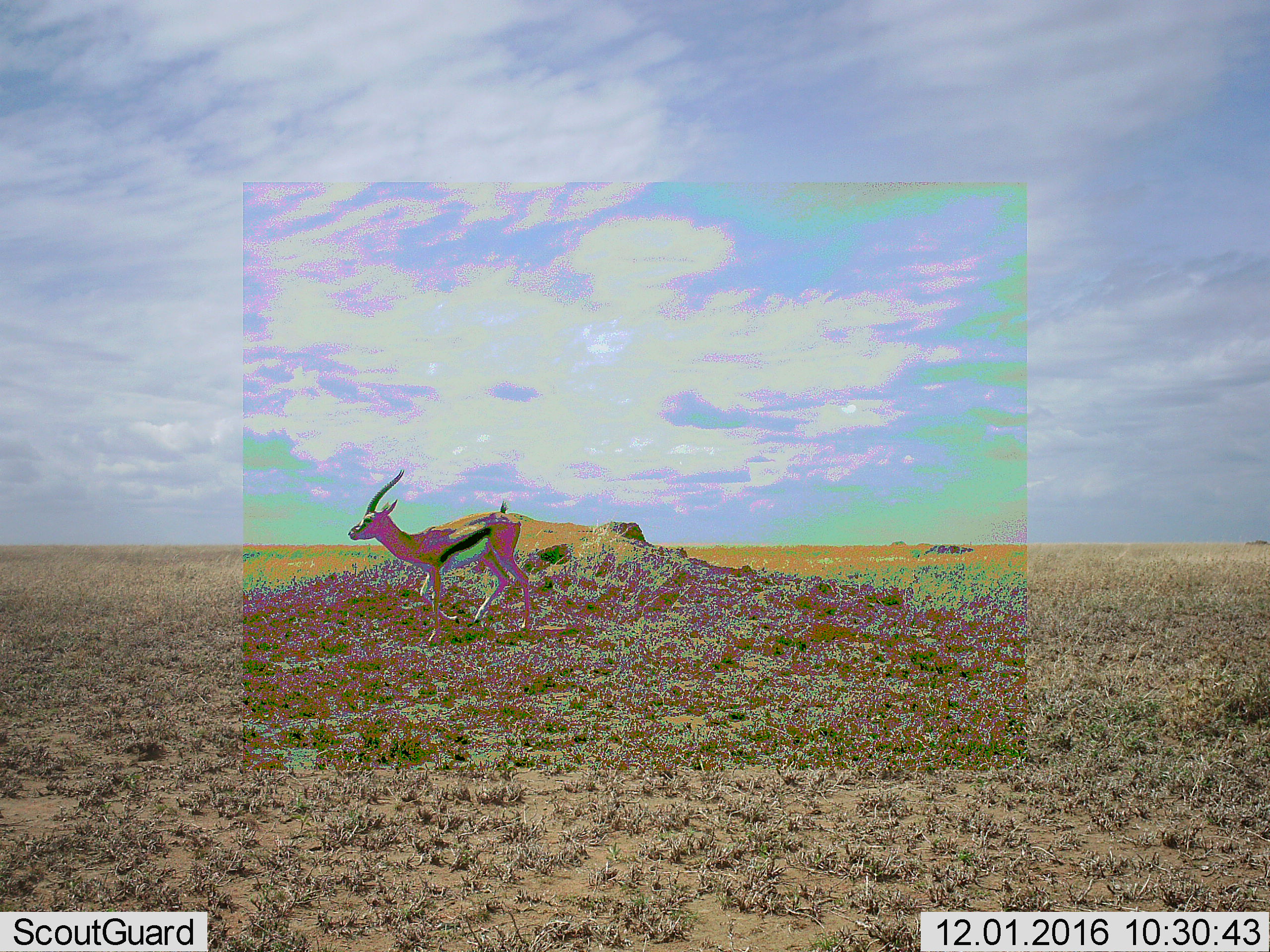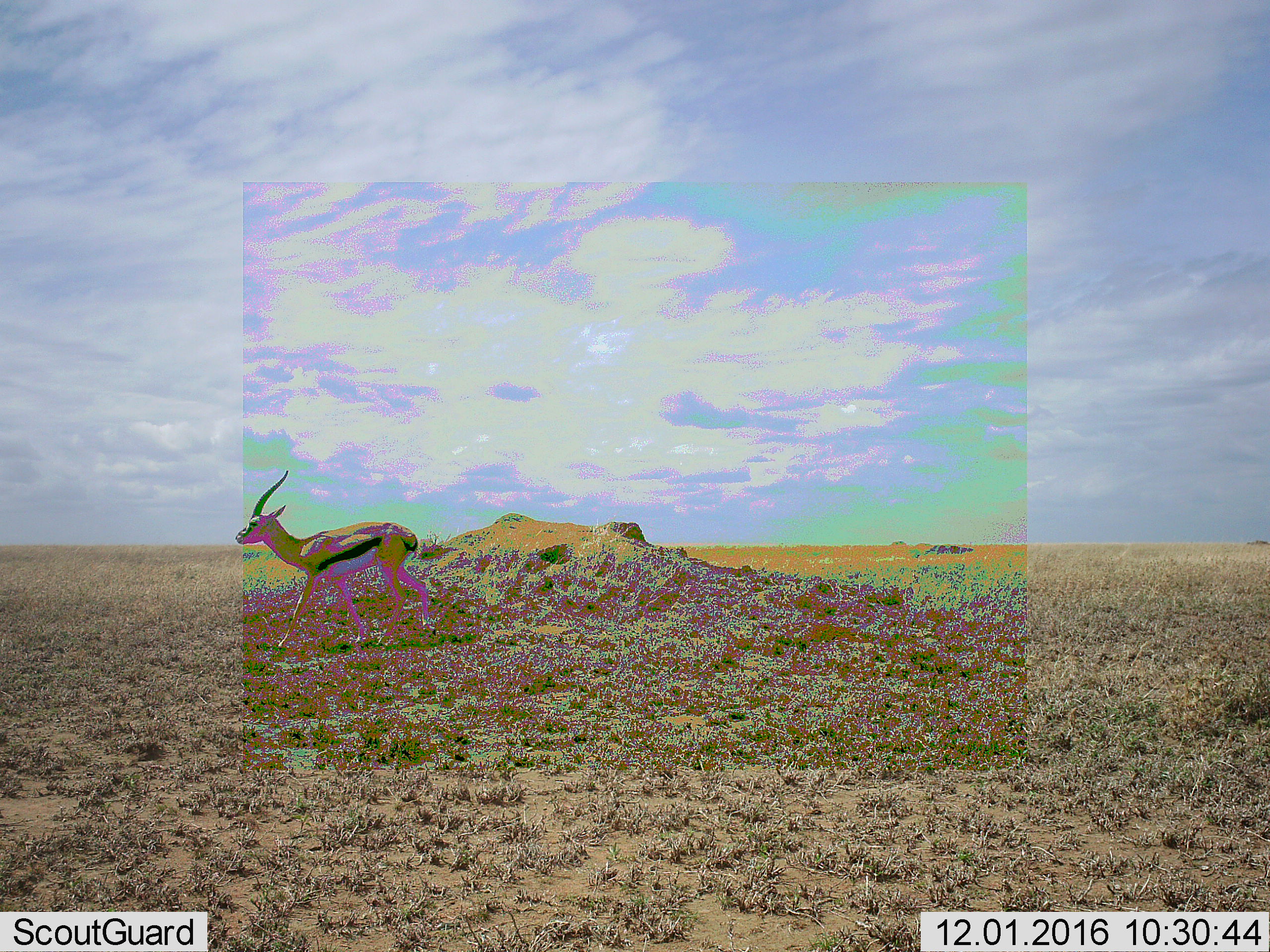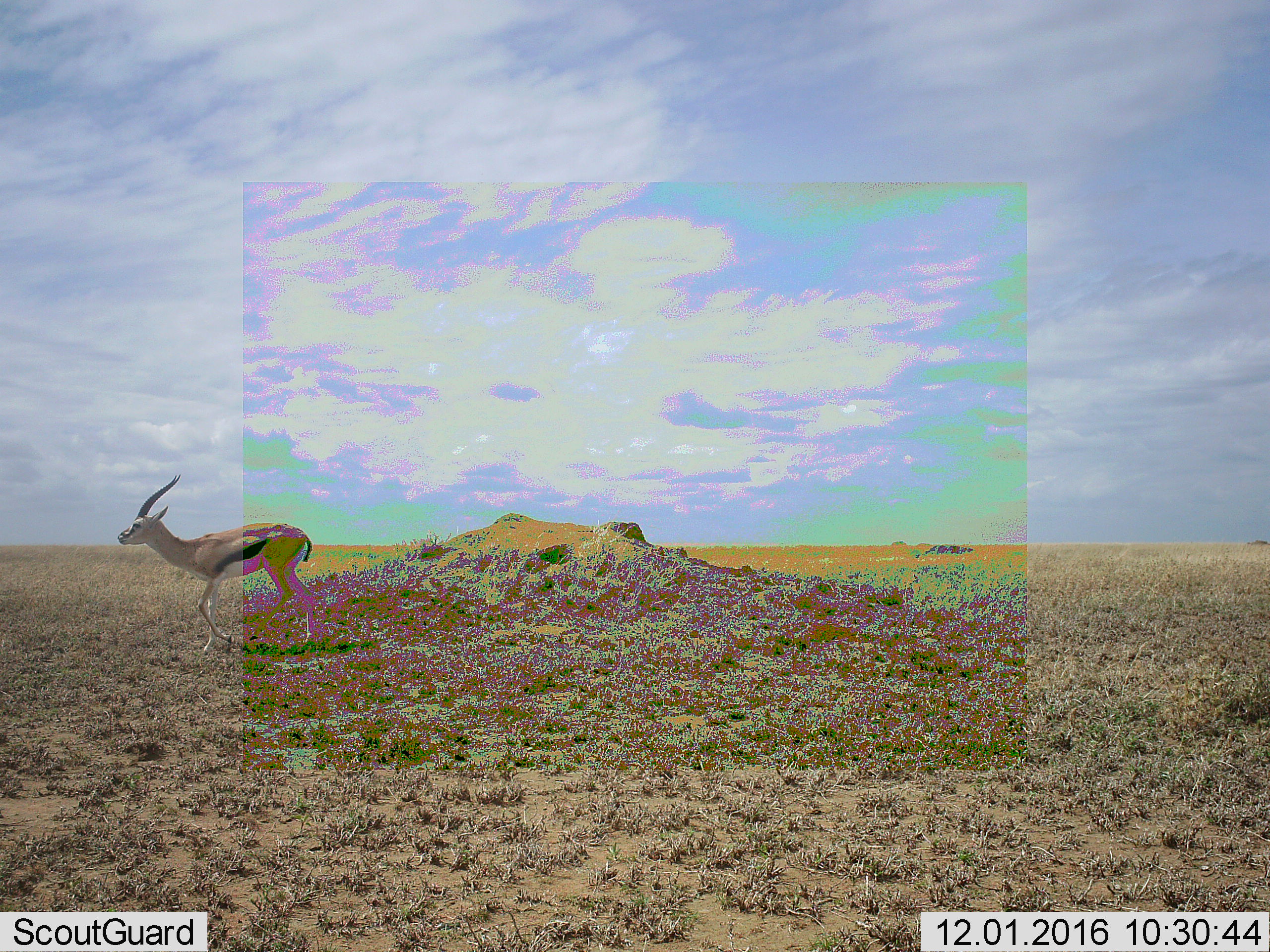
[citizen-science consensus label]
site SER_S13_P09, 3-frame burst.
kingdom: Animalia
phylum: Chordata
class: Mammalia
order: Artiodactyla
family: Bovidae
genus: Eudorcas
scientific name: Eudorcas thomsonii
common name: thomson's gazelle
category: gazellethomsons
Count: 1.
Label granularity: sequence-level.